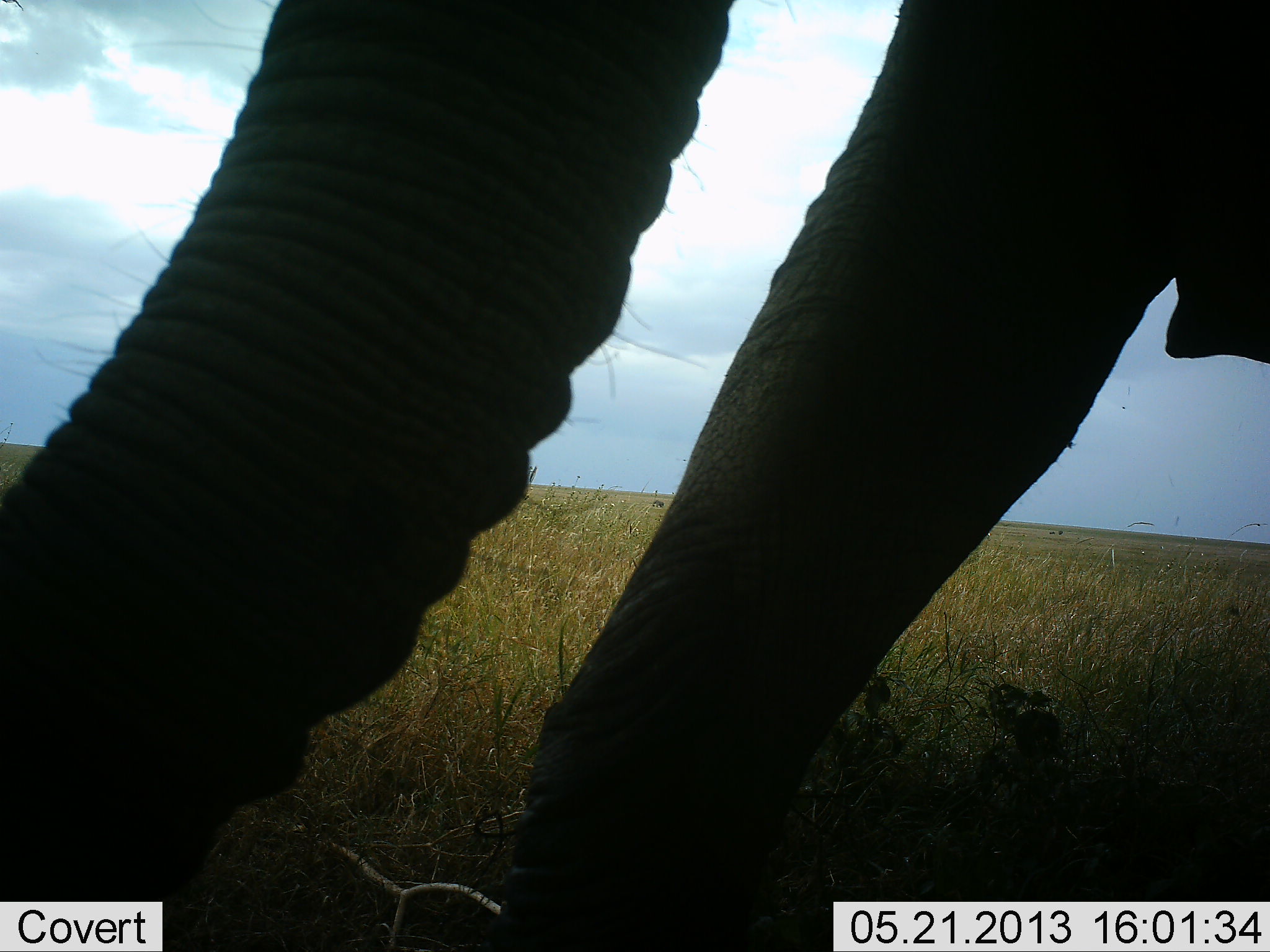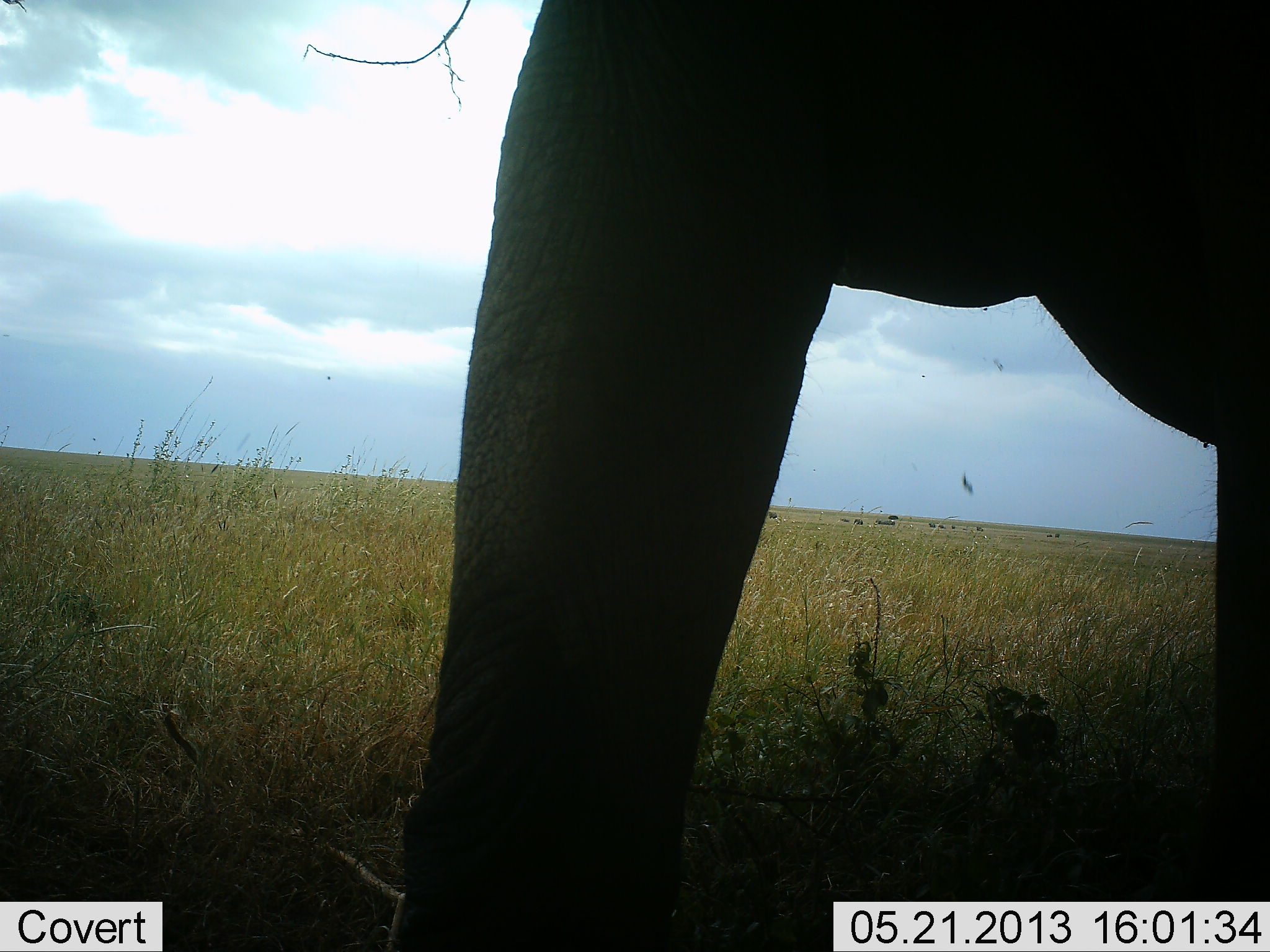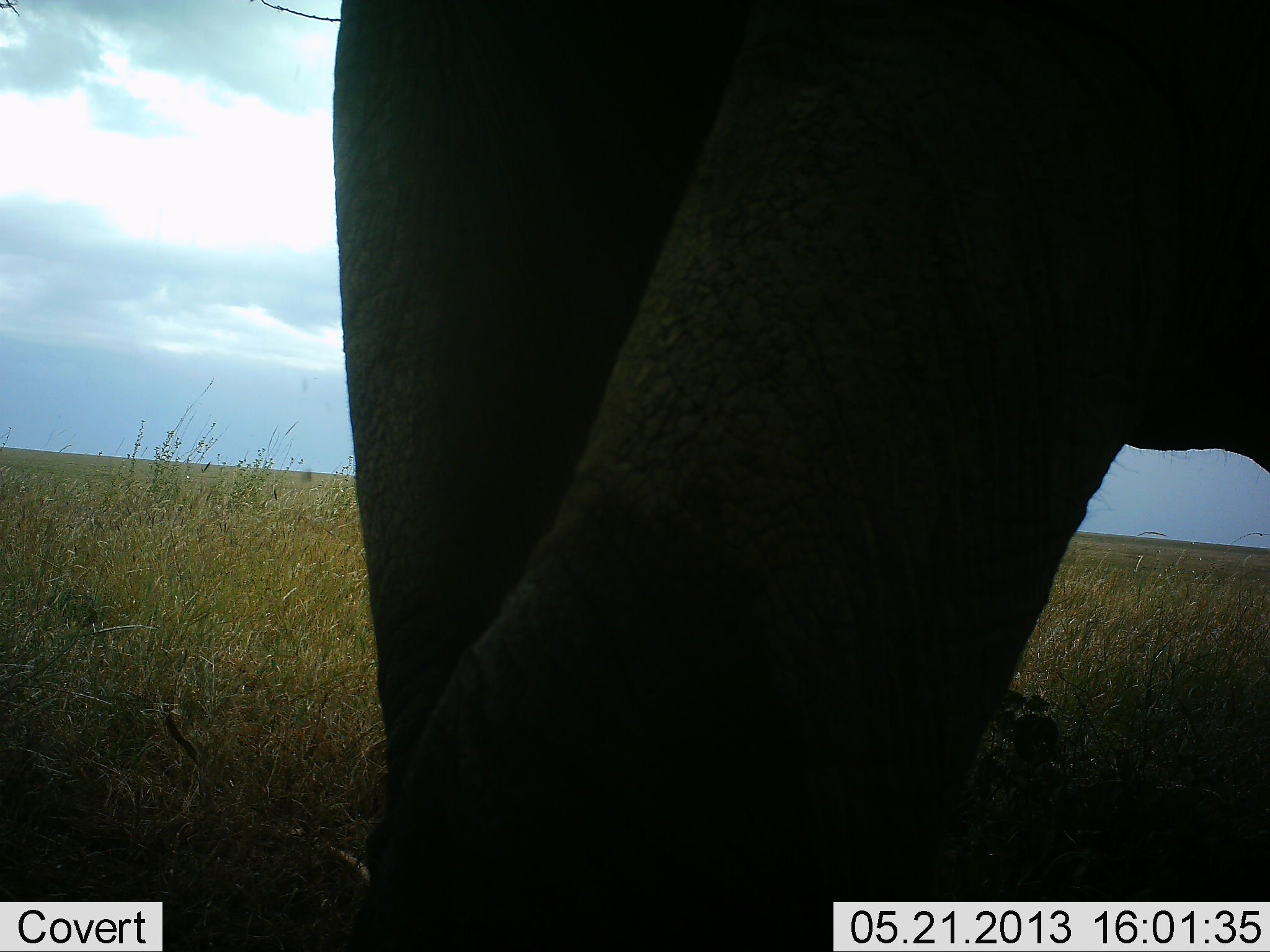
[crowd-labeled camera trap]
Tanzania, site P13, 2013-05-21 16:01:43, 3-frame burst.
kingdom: Animalia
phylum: Chordata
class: Mammalia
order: Proboscidea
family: Elephantidae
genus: Loxodonta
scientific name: Loxodonta africana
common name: african bush elephant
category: elephant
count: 1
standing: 50%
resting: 0%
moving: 30%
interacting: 0%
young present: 0%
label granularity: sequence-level